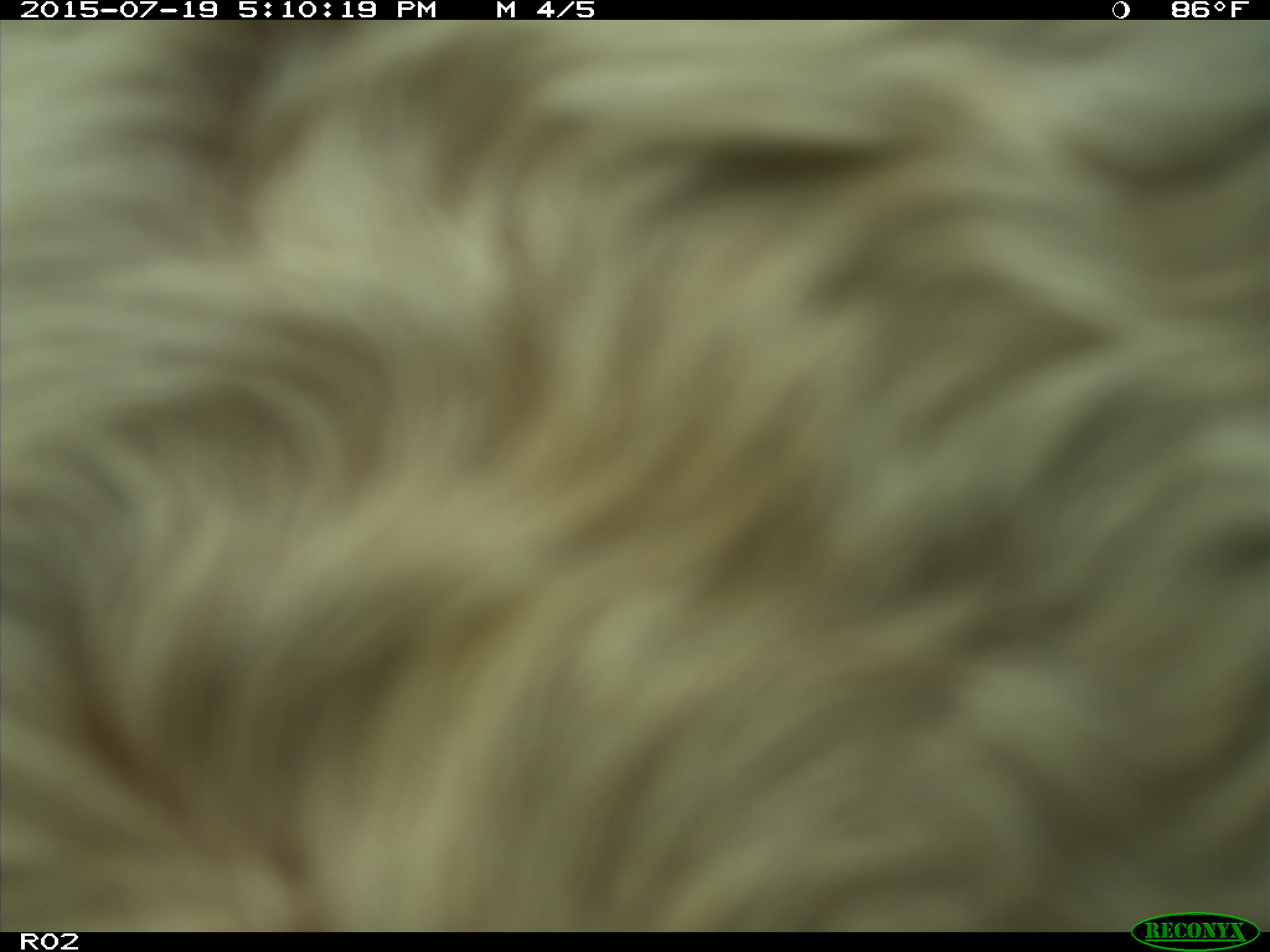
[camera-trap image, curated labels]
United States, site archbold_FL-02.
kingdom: Animalia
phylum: Chordata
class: Mammalia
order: Artiodactyla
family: Bovidae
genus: Bos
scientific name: Bos taurus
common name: domestic cow